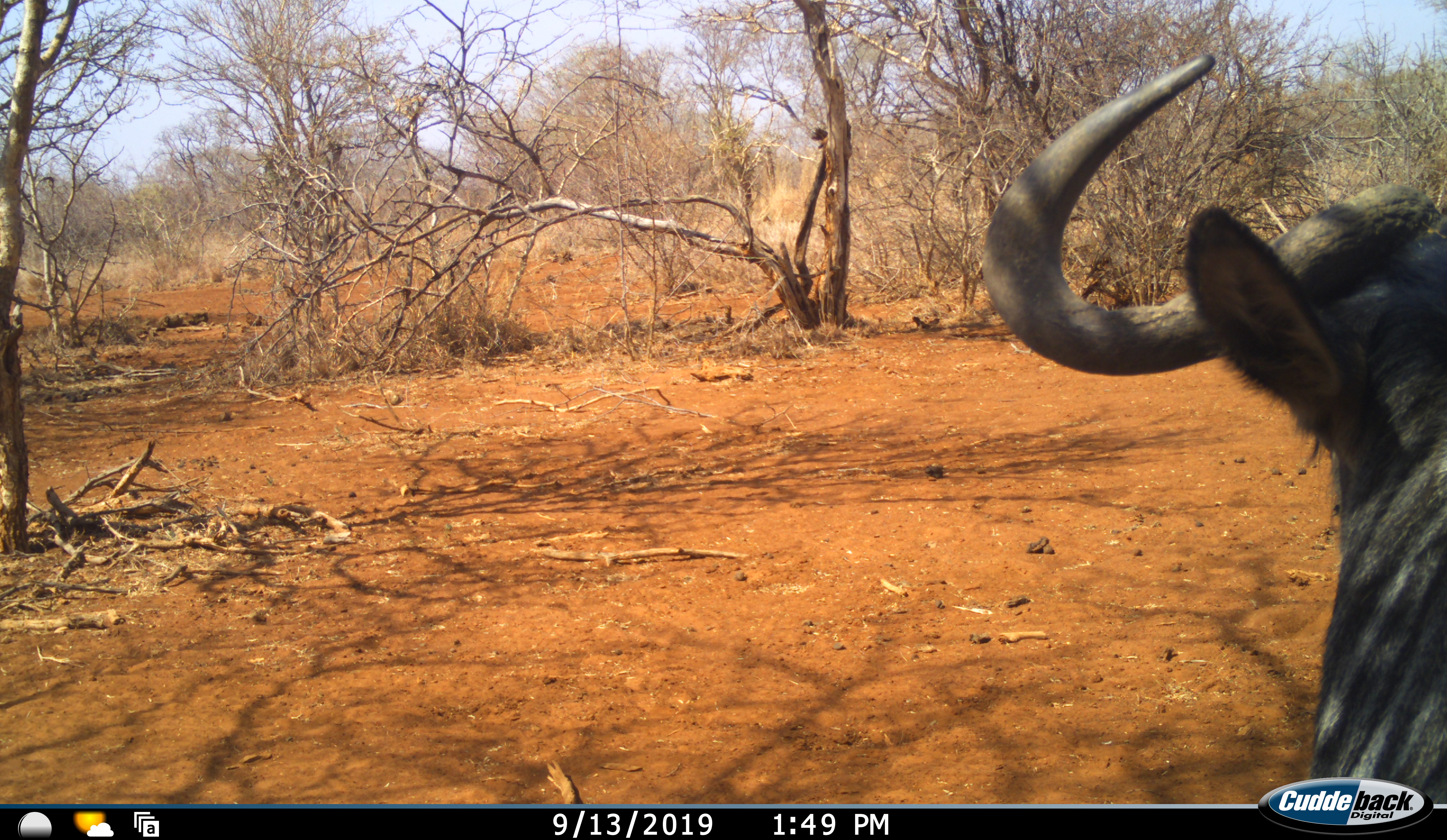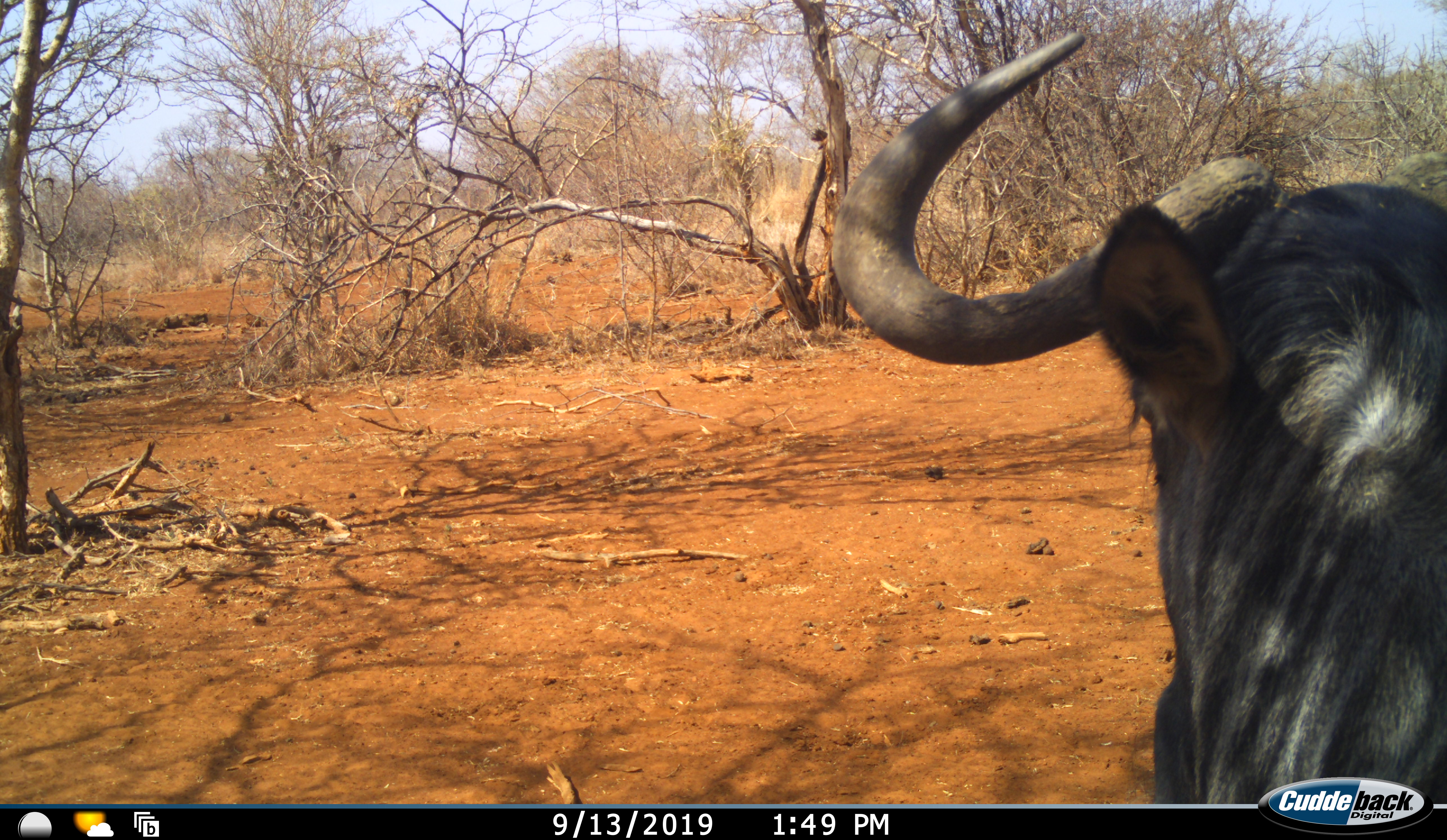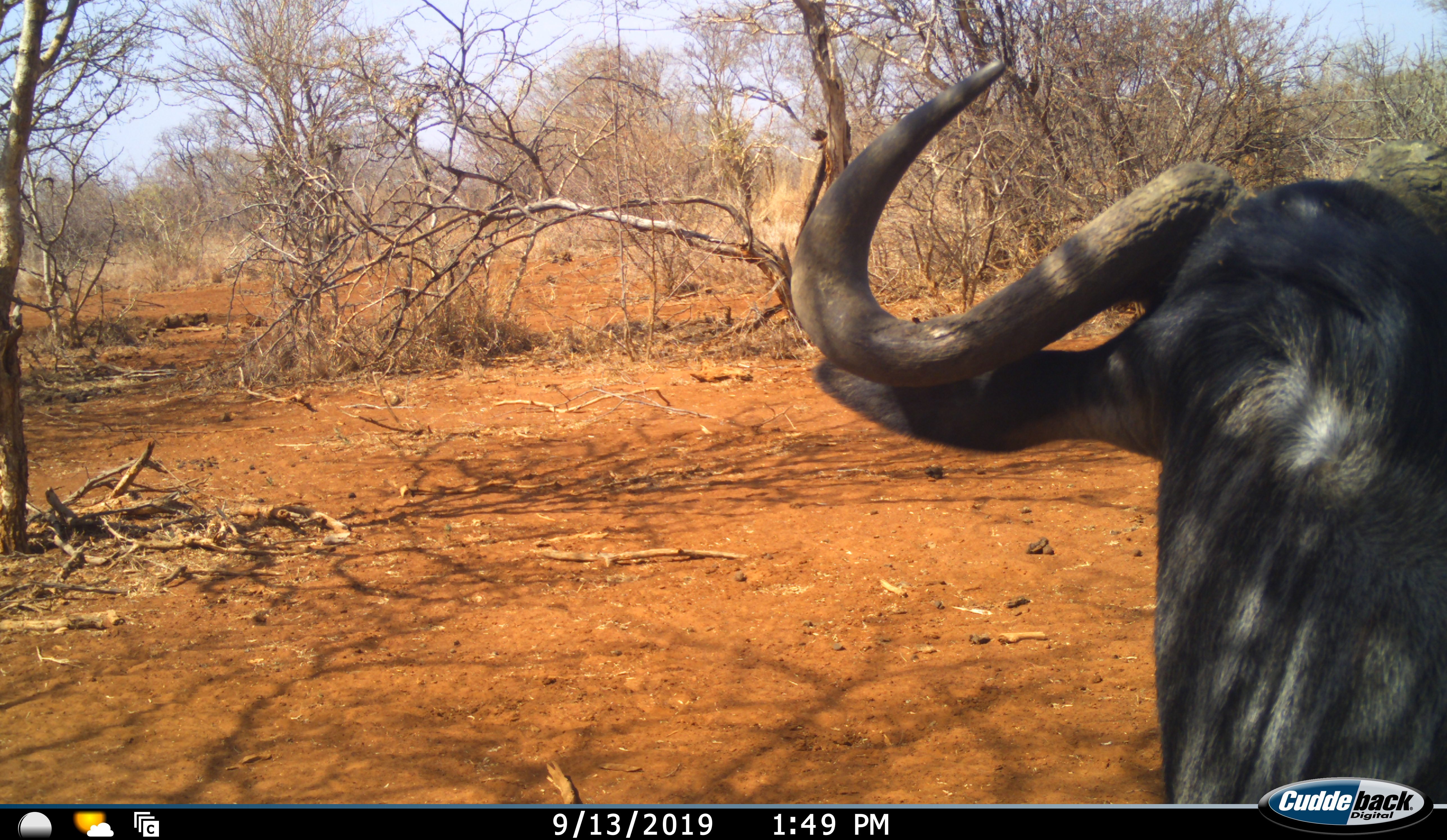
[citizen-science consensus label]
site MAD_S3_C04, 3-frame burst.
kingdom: Animalia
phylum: Chordata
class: Mammalia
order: Artiodactyla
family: Bovidae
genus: Connochaetes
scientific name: Connochaetes taurinus taurinus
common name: blue wildebeest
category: wildebeestblue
Wildebeestblue (blue wildebeest) (Connochaetes taurinus taurinus), count 1. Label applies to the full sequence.